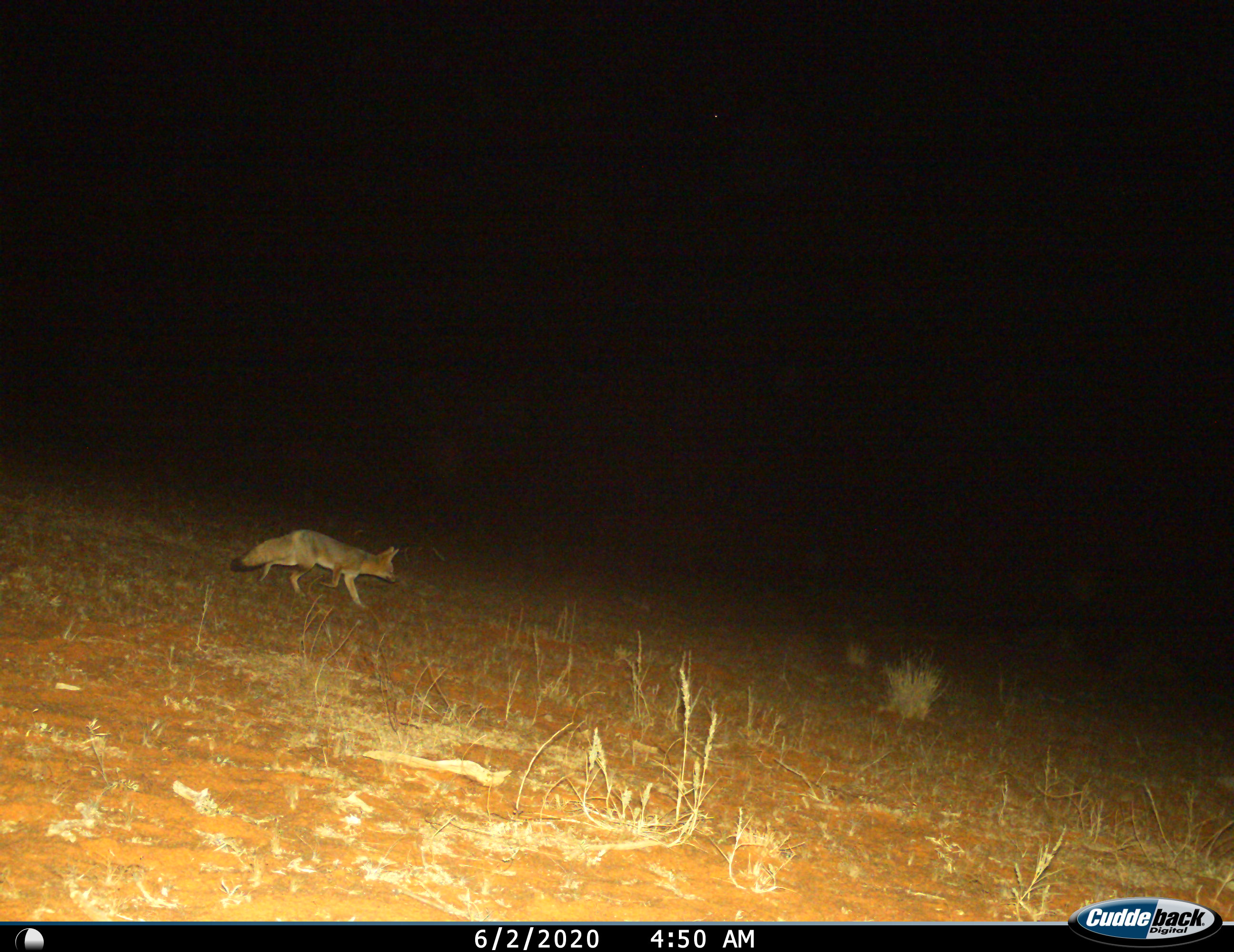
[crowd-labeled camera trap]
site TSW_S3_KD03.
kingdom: Animalia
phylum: Chordata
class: Mammalia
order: Carnivora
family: Canidae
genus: Vulpes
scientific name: Vulpes chama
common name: cape fox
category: foxcape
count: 1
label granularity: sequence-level